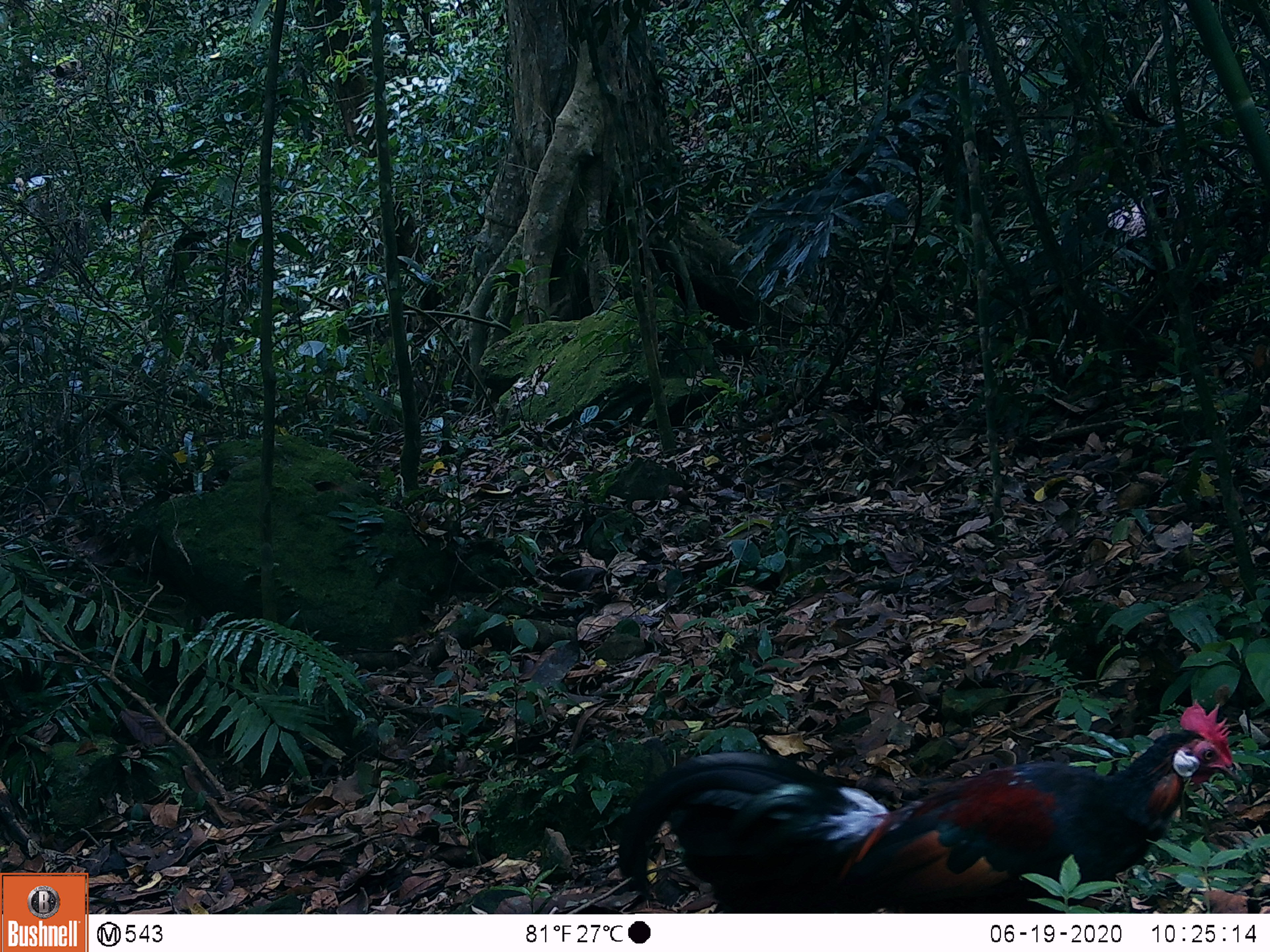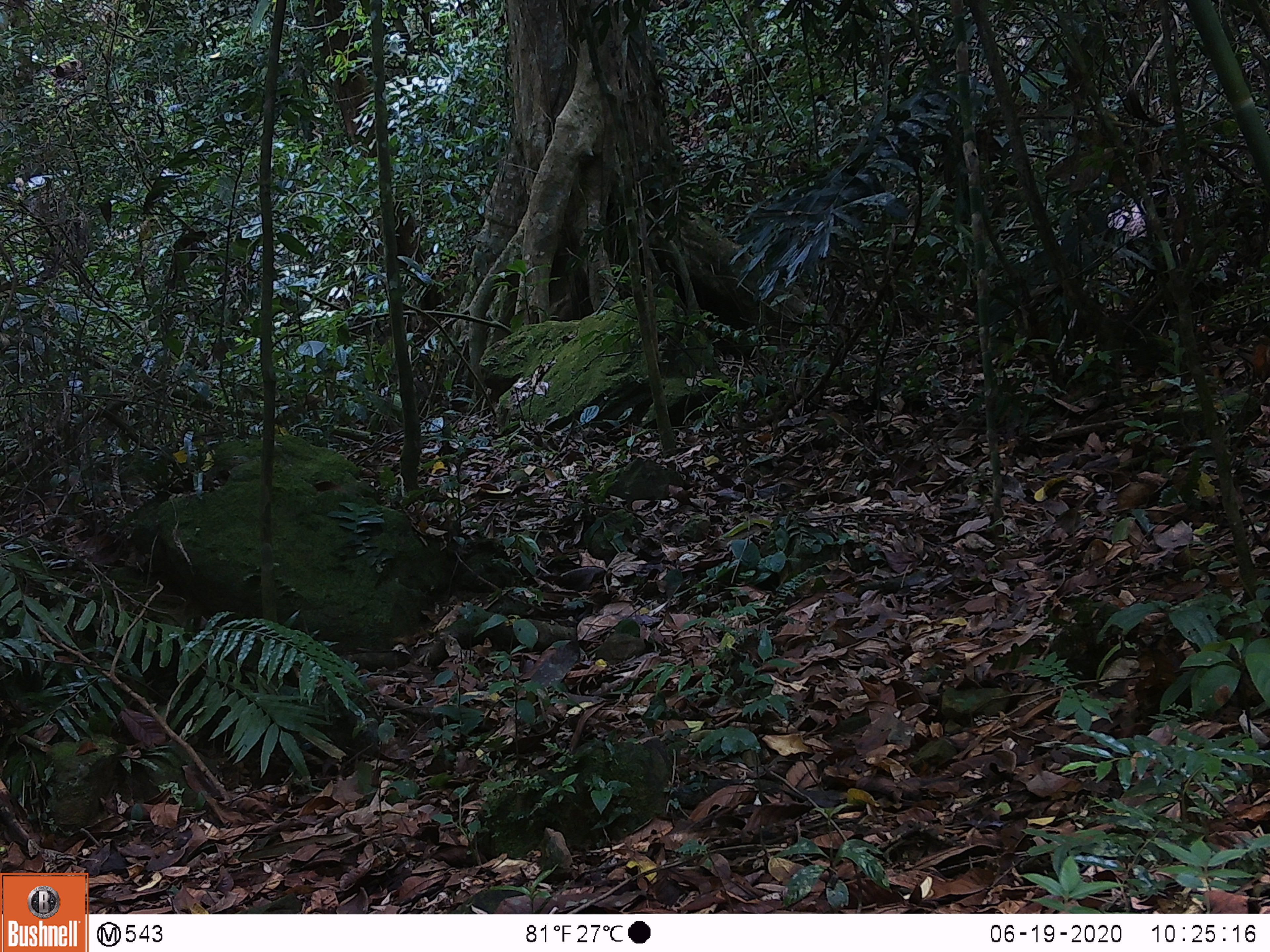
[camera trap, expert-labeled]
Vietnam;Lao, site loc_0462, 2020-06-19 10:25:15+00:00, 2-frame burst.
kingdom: Animalia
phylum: Chordata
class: Aves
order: Galliformes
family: Phasianidae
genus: Gallus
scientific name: Gallus gallus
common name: red junglefowl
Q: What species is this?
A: Red junglefowl (Gallus gallus).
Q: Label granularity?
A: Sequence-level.